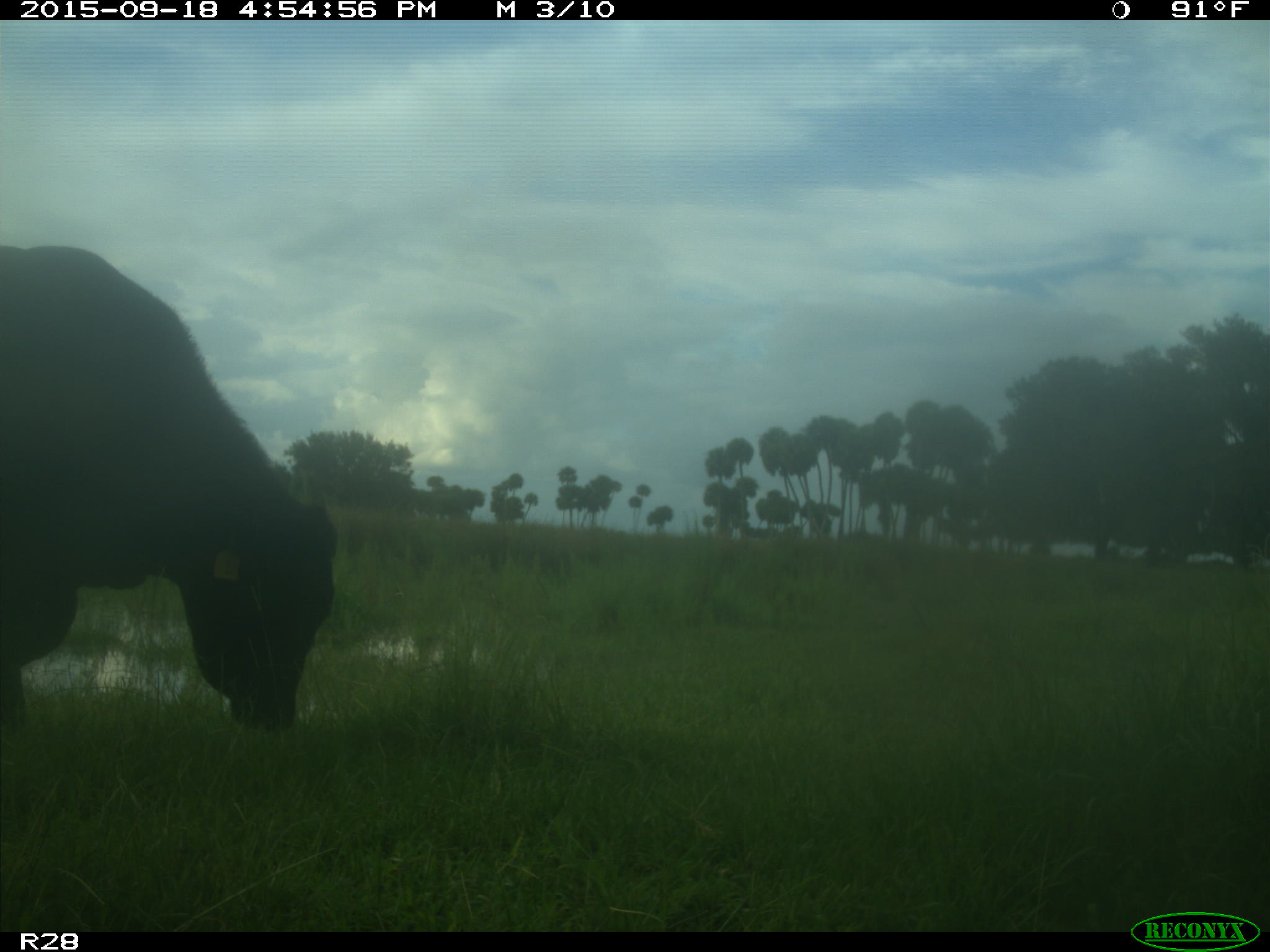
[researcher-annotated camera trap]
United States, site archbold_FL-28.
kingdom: Animalia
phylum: Chordata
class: Mammalia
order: Artiodactyla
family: Bovidae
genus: Bos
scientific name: Bos taurus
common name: domestic cow